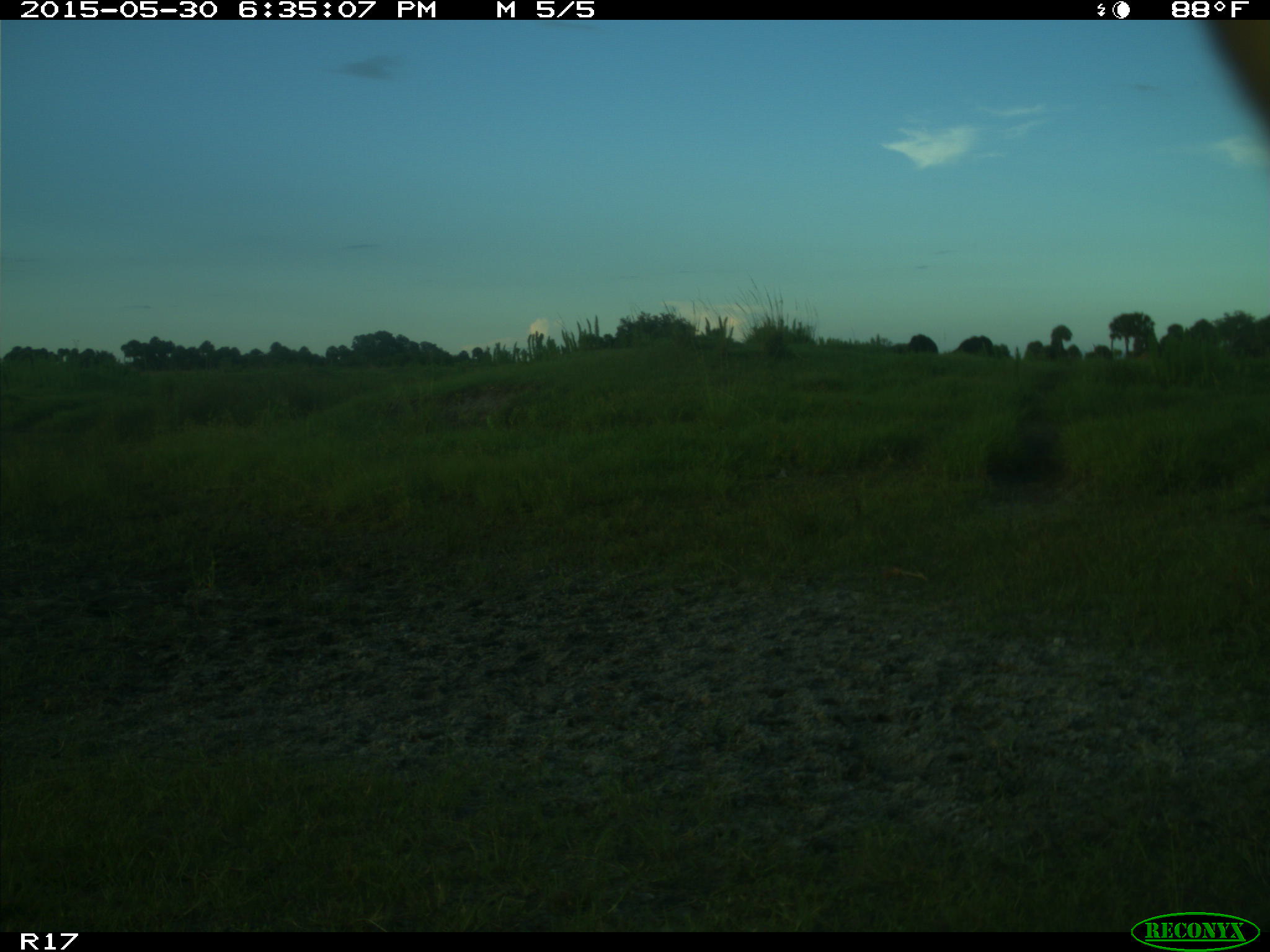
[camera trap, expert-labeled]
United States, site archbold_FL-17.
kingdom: Animalia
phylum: Chordata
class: Mammalia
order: Artiodactyla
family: Bovidae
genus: Bos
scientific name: Bos taurus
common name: domestic cow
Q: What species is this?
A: Bos taurus (domestic cow).